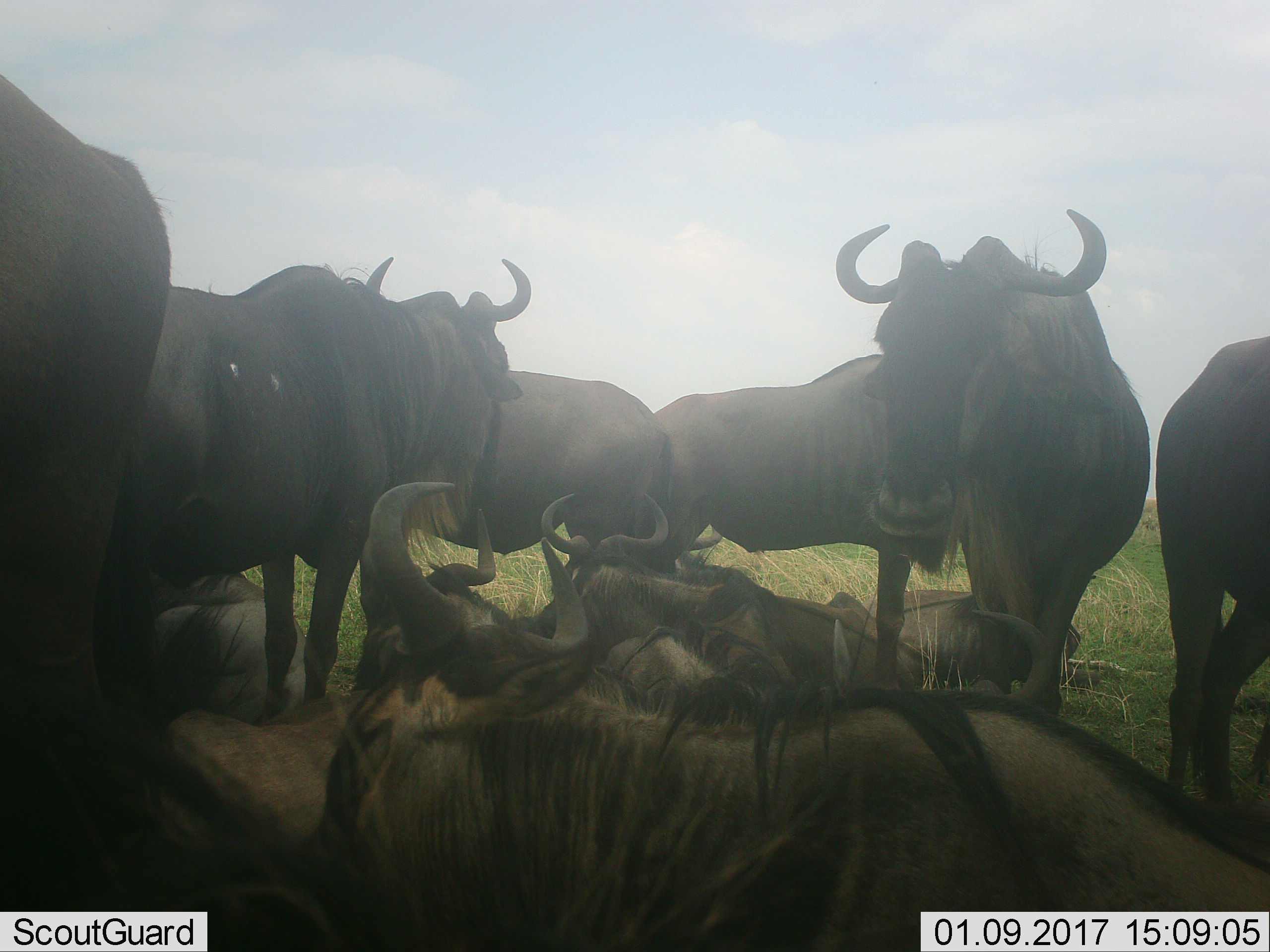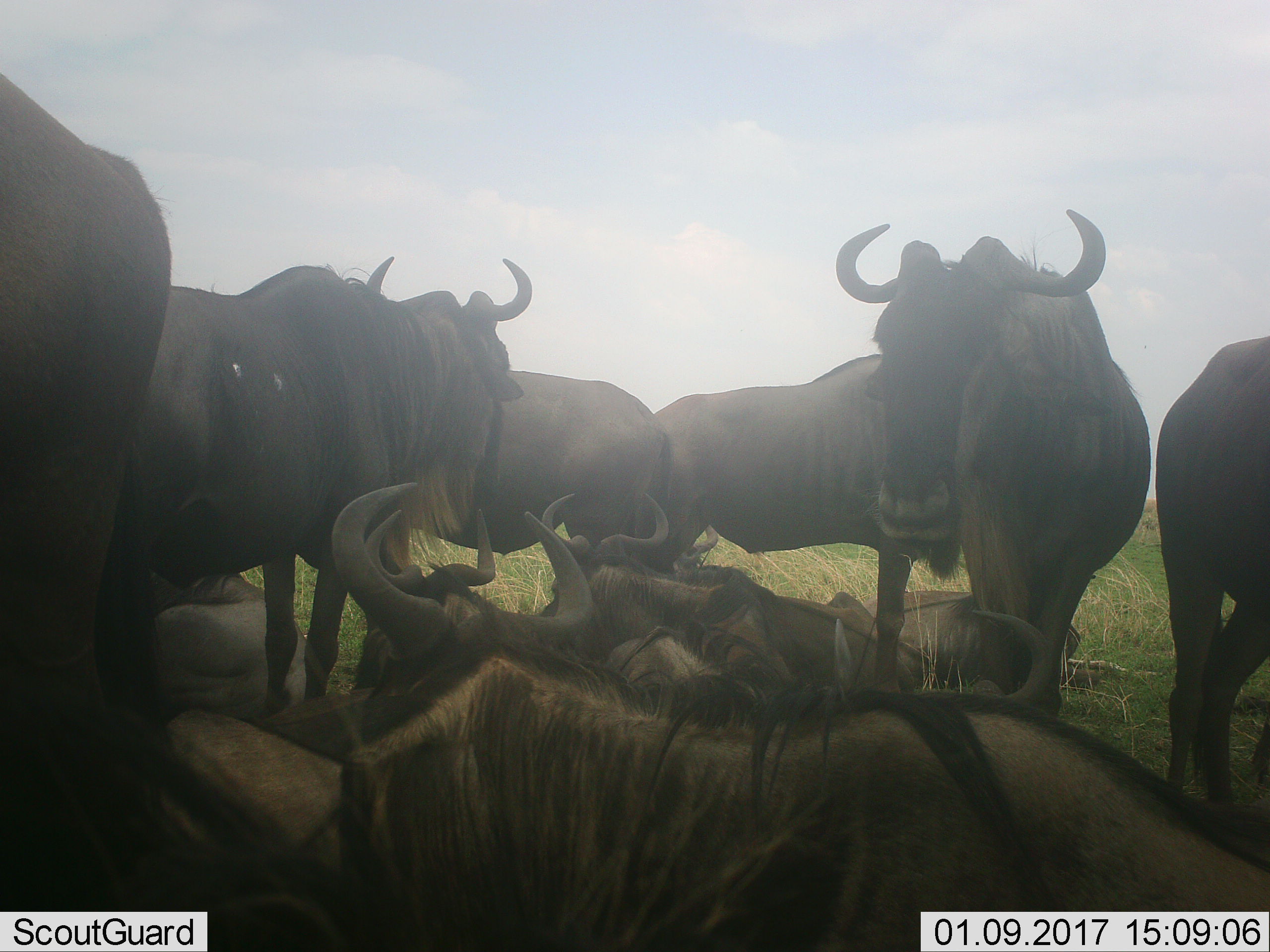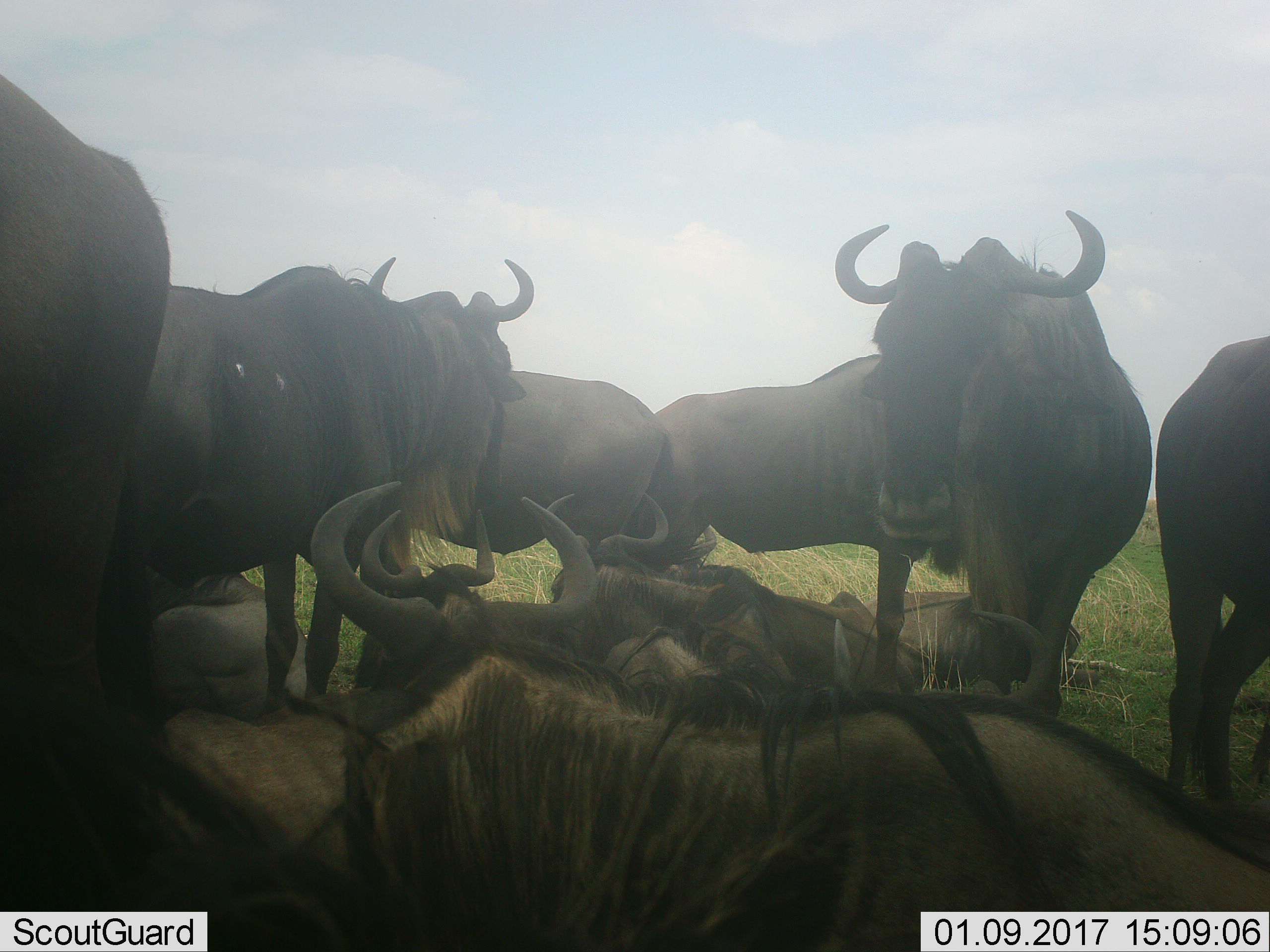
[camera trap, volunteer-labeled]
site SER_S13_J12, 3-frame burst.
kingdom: Animalia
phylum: Chordata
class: Mammalia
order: Artiodactyla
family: Bovidae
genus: Connochaetes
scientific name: Connochaetes taurinus taurinus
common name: blue wildebeest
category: wildebeestblue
Wildebeestblue (blue wildebeest) (Connochaetes taurinus taurinus), count 10. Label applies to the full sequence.